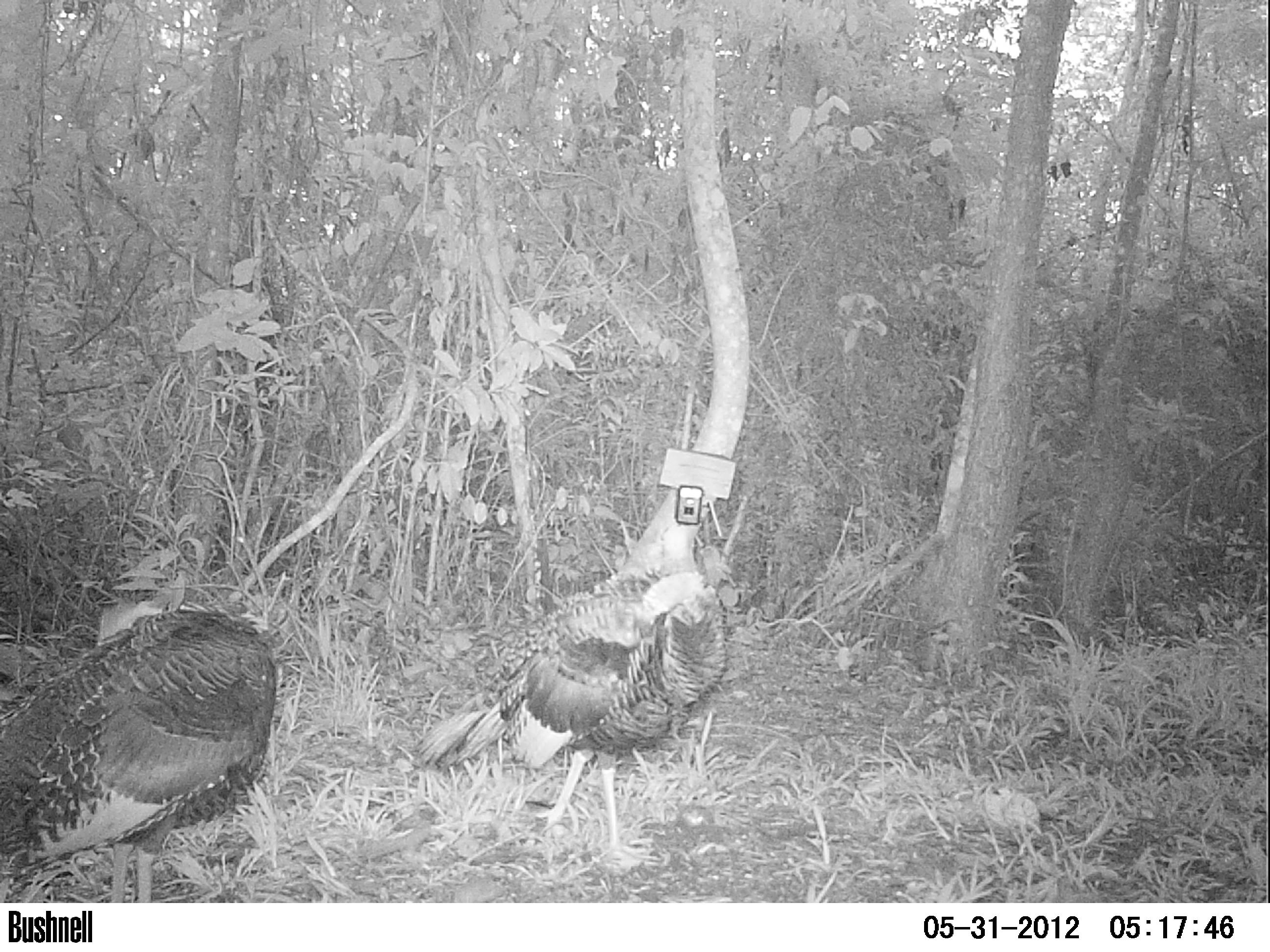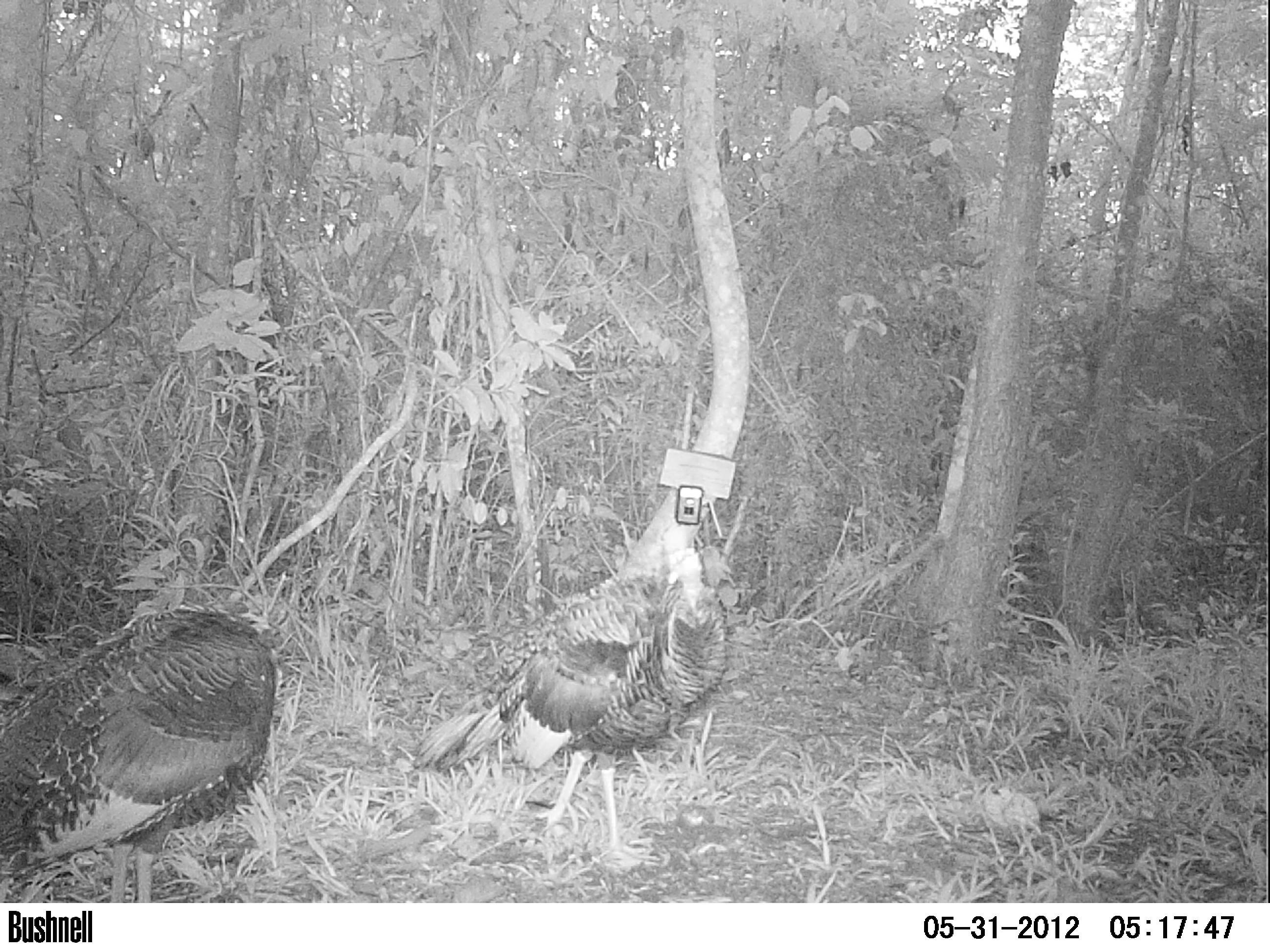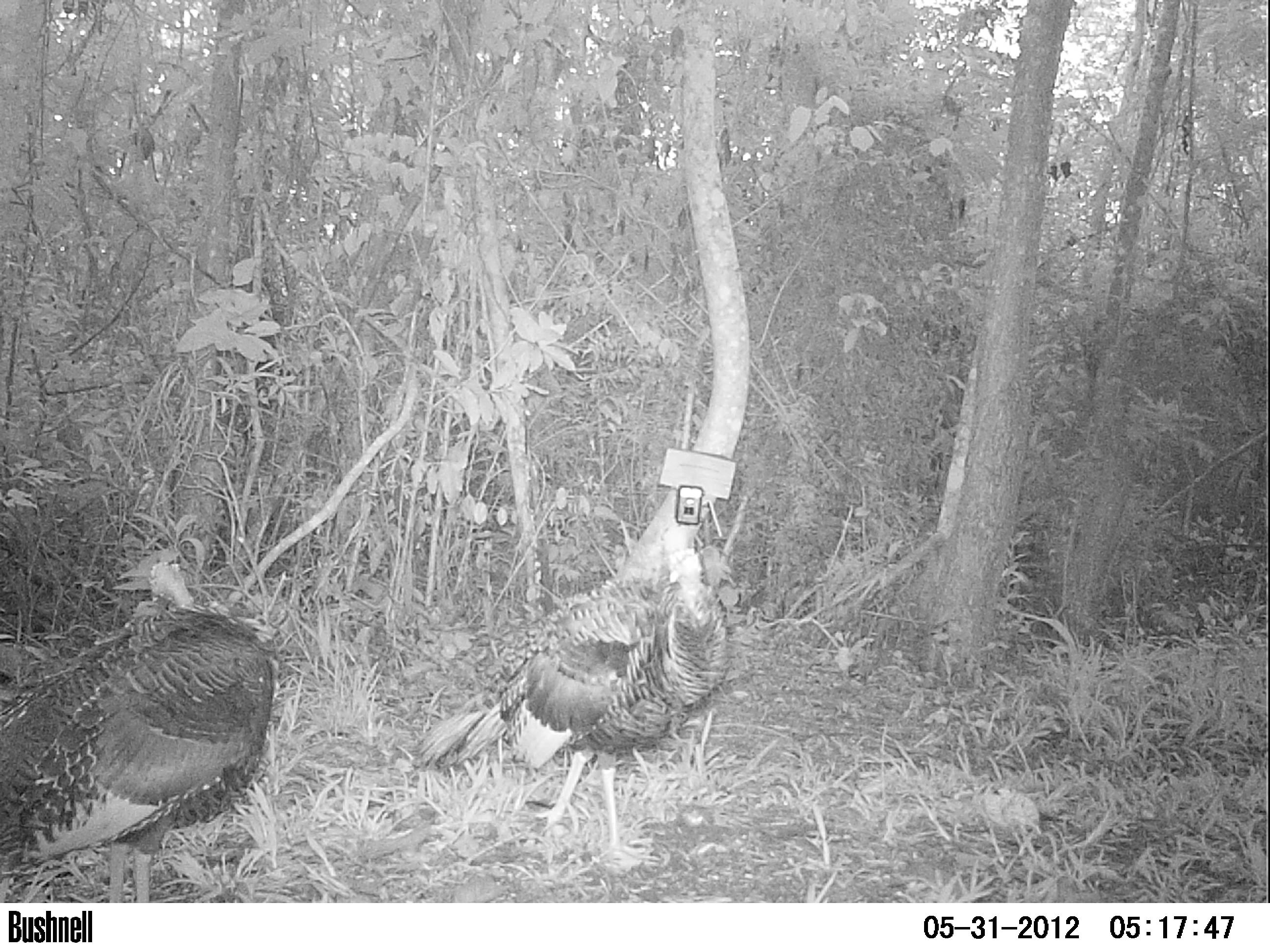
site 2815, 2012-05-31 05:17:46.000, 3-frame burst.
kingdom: Animalia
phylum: Chordata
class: Aves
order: Galliformes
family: Phasianidae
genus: Meleagris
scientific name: Meleagris ocellata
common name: ocellated turkey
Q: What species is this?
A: Meleagris ocellata (ocellated turkey).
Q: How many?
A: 1.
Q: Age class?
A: Adult.